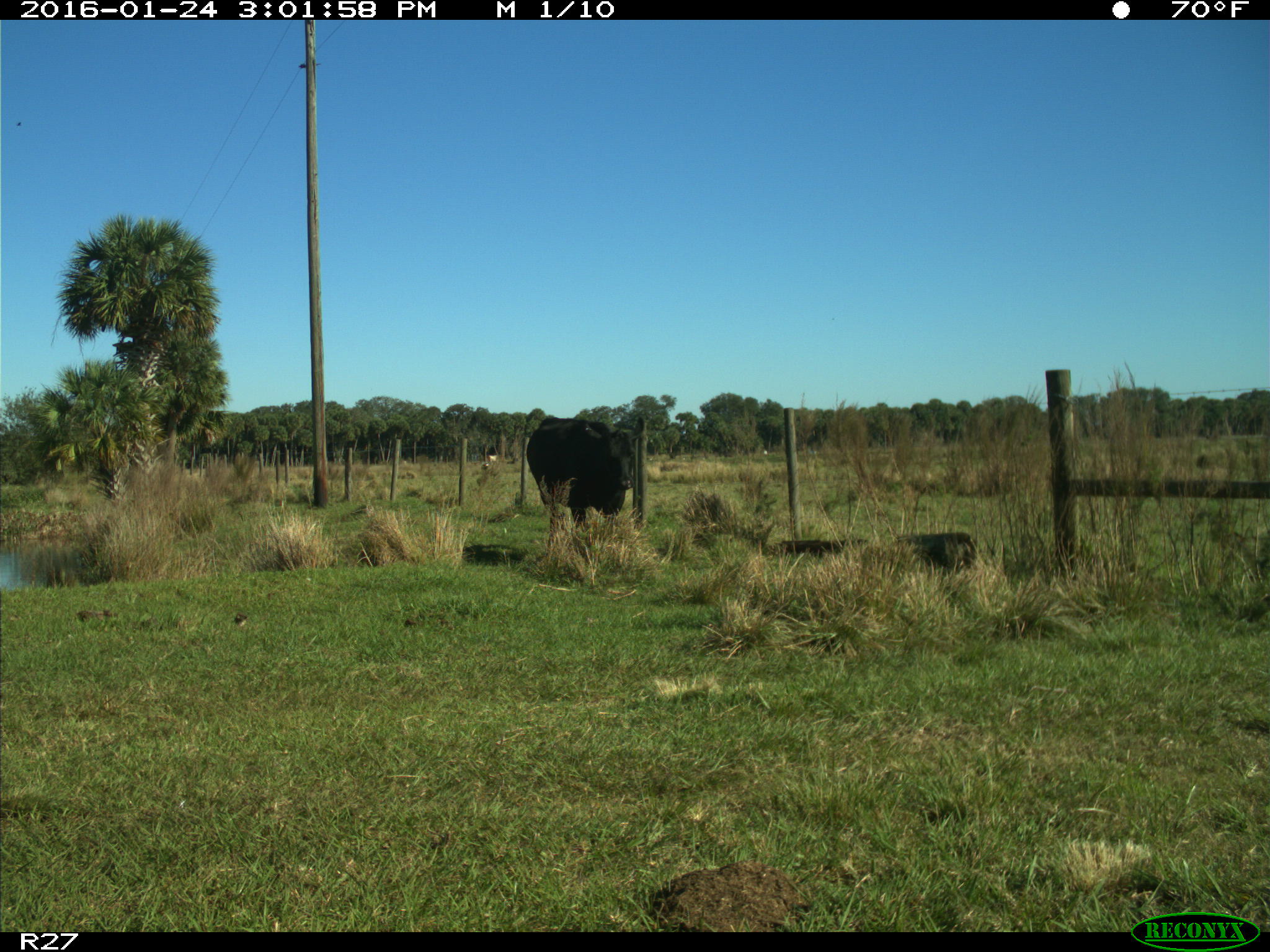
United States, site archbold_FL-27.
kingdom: Animalia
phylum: Chordata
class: Mammalia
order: Artiodactyla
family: Bovidae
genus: Bos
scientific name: Bos taurus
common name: domestic cow